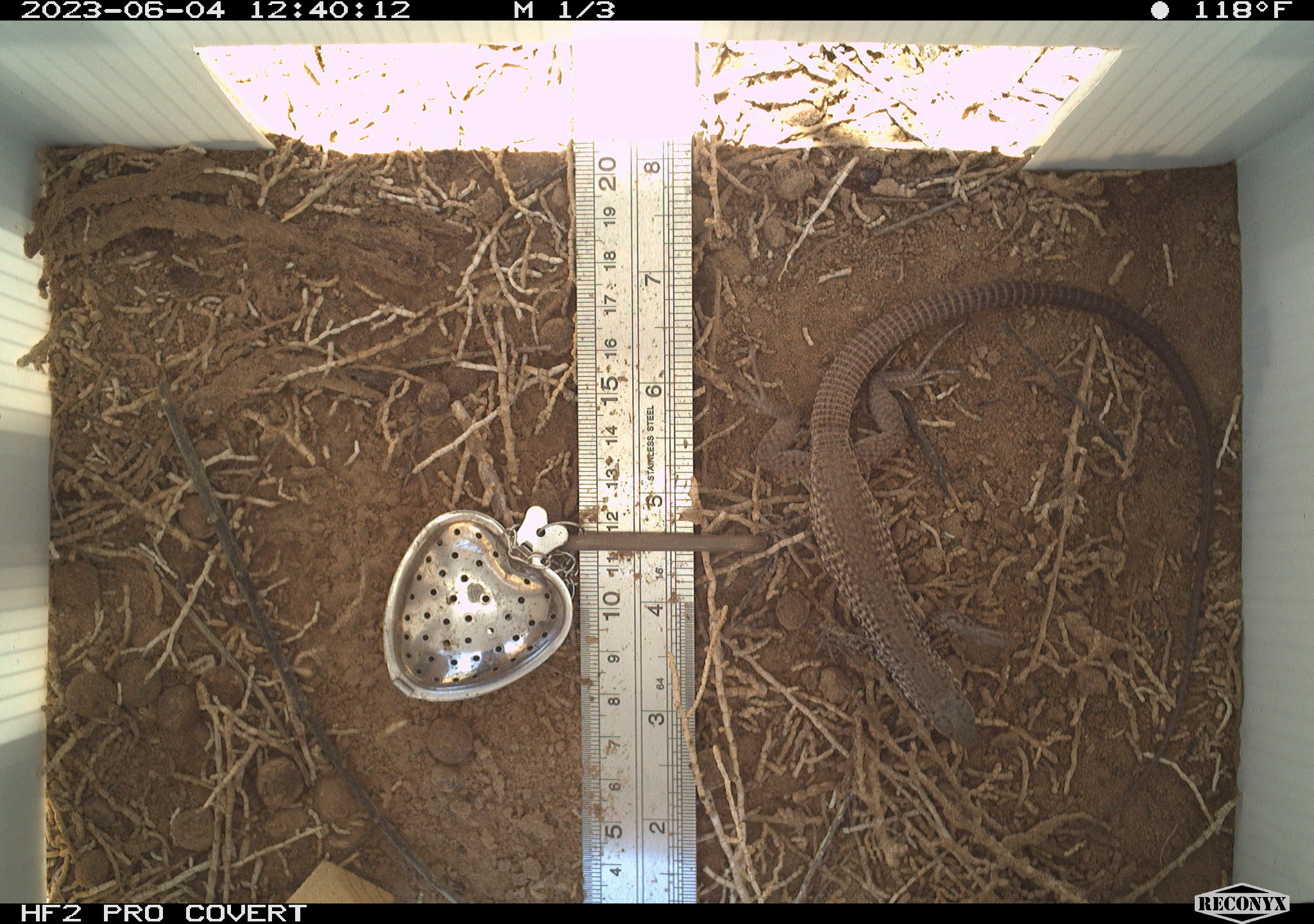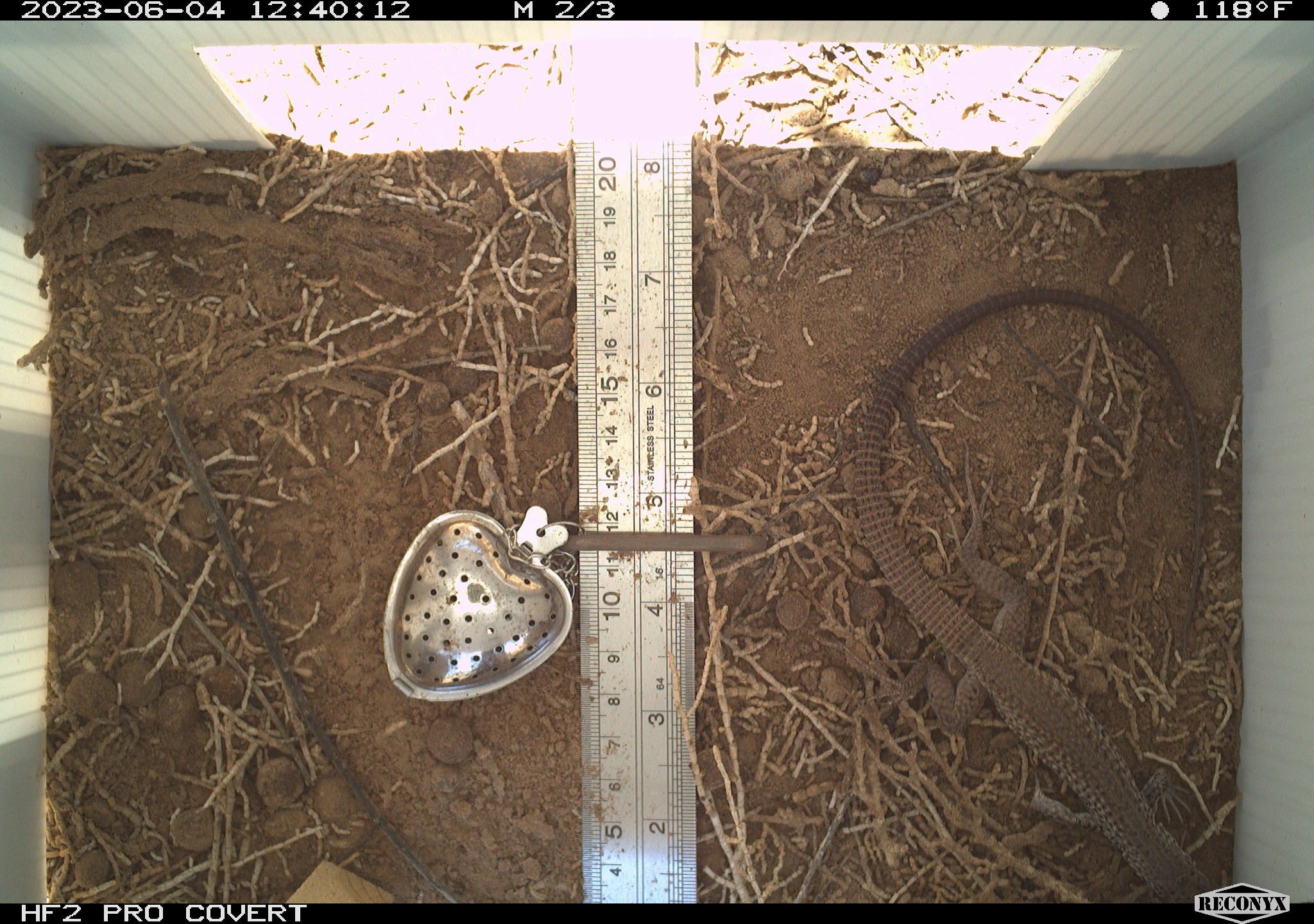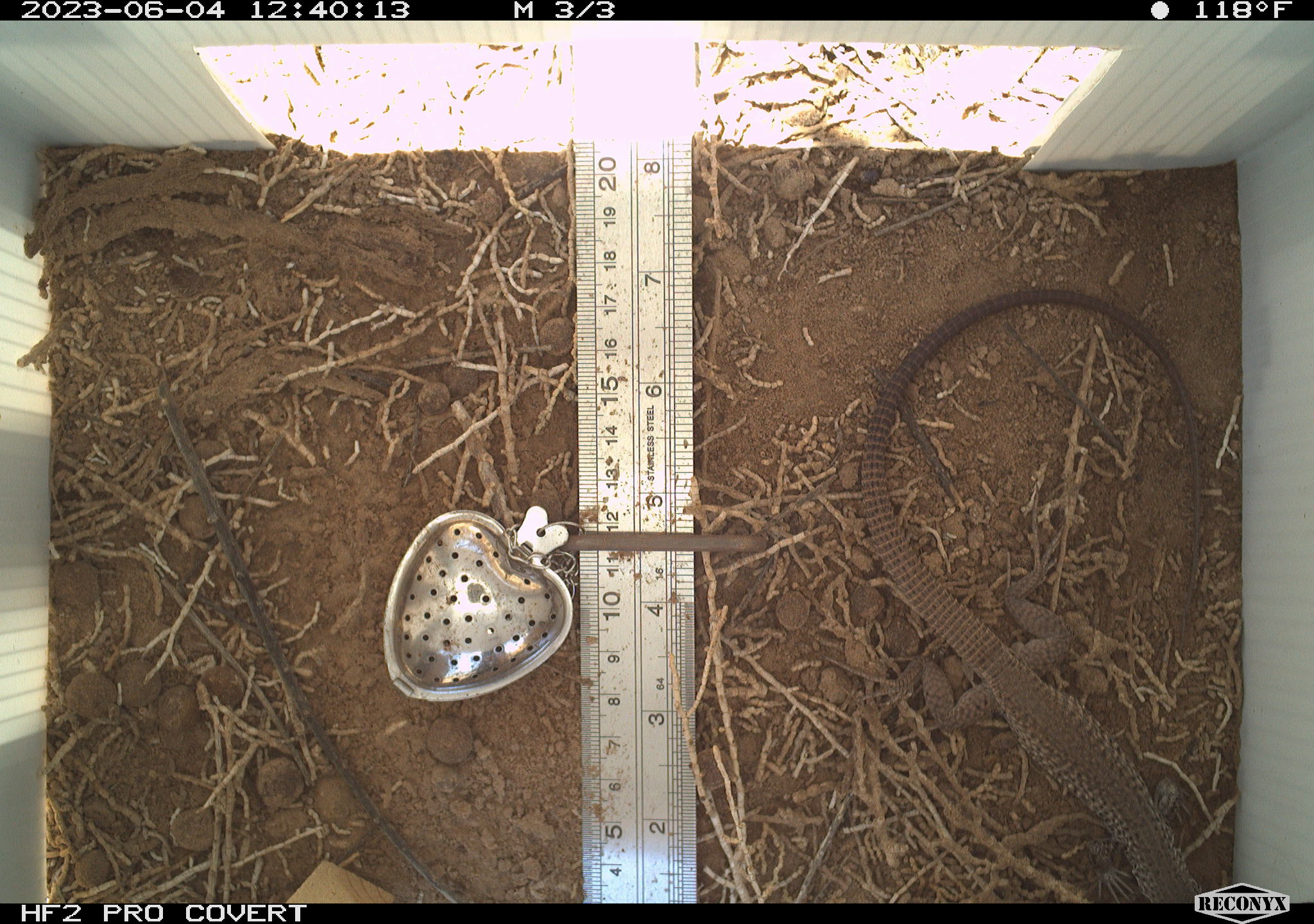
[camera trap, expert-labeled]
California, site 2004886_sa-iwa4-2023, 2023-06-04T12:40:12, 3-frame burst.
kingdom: Animalia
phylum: Chordata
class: Reptilia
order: Squamata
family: Teiidae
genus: Aspidoscelis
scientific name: Aspidoscelis tigris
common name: western whiptail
Western whiptail (Aspidoscelis tigris).